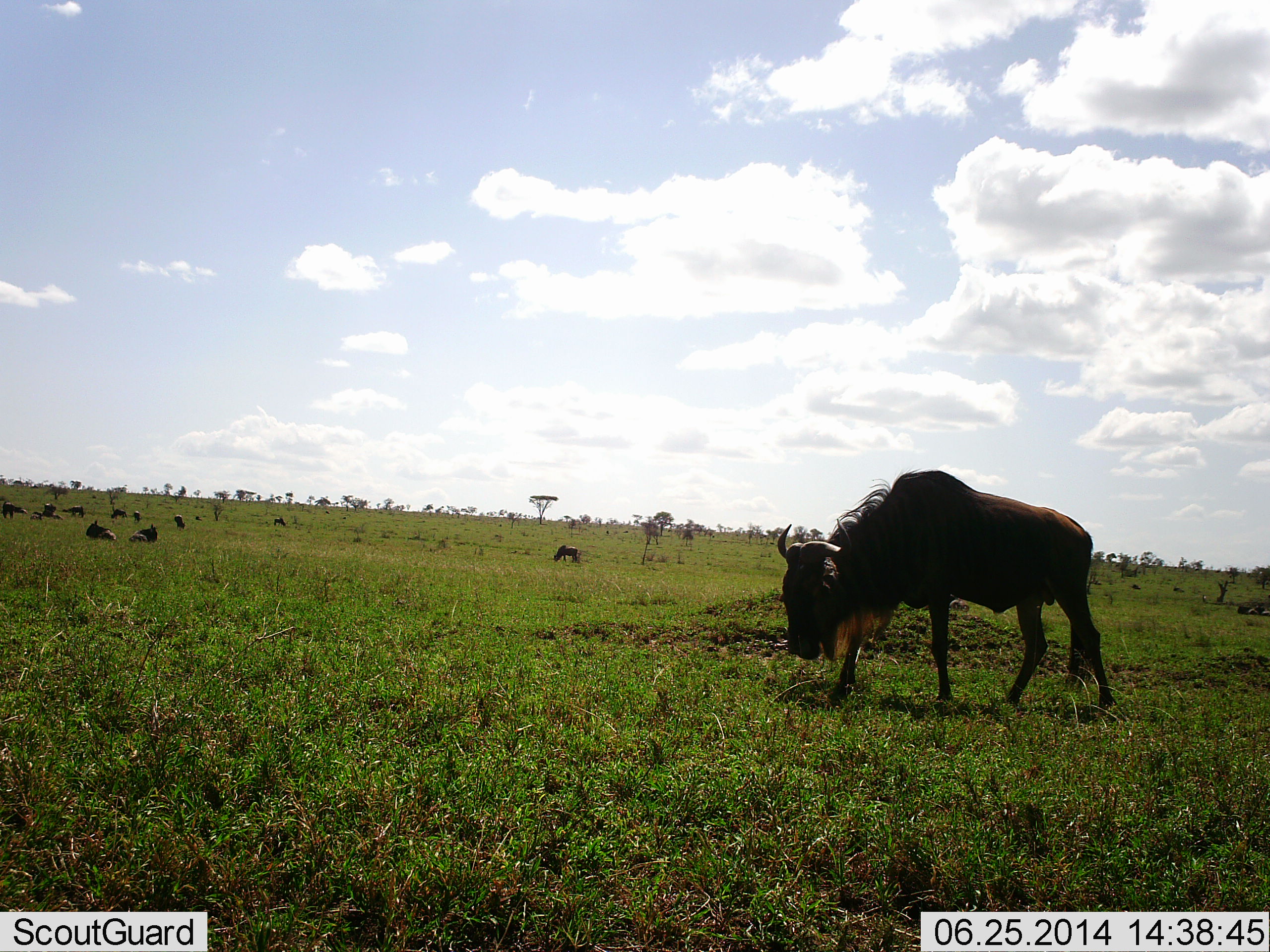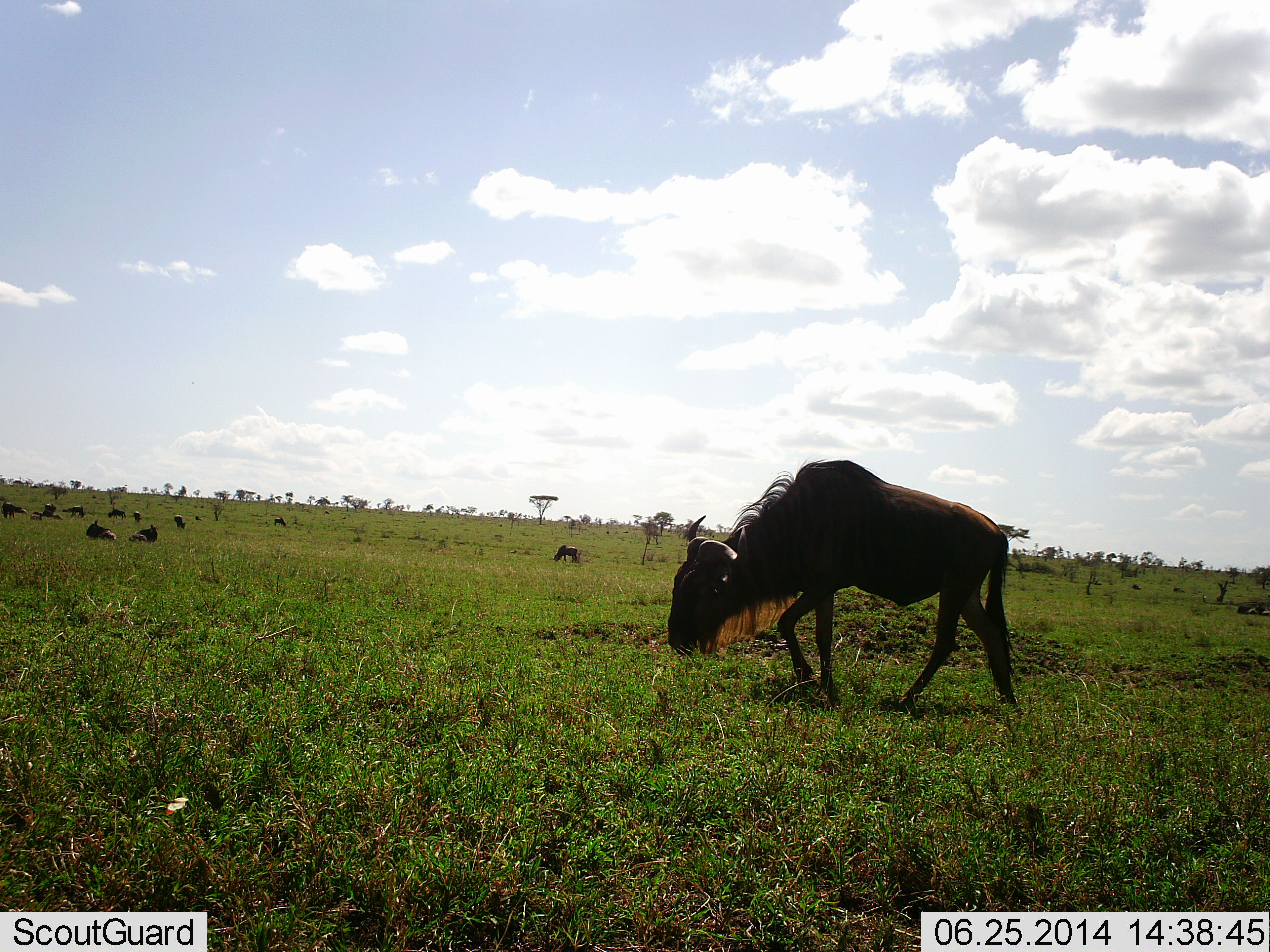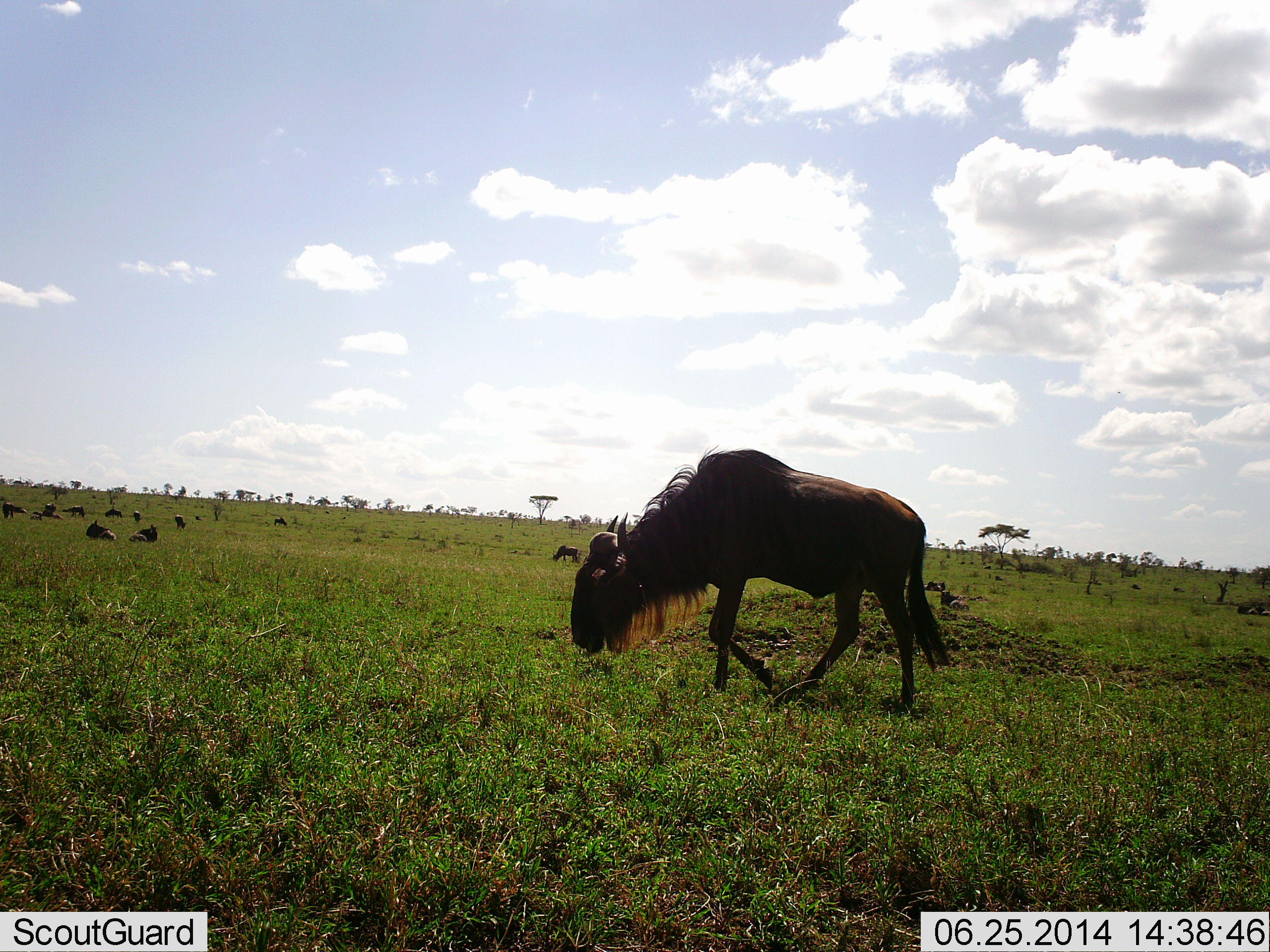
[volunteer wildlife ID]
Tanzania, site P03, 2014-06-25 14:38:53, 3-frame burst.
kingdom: Animalia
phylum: Chordata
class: Mammalia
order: Artiodactyla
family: Bovidae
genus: Connochaetes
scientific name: Connochaetes taurinus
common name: blue wildebeest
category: wildebeest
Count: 11-50.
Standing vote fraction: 50%.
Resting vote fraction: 90%.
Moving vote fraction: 80%.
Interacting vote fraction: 10%.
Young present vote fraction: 0%.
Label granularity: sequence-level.